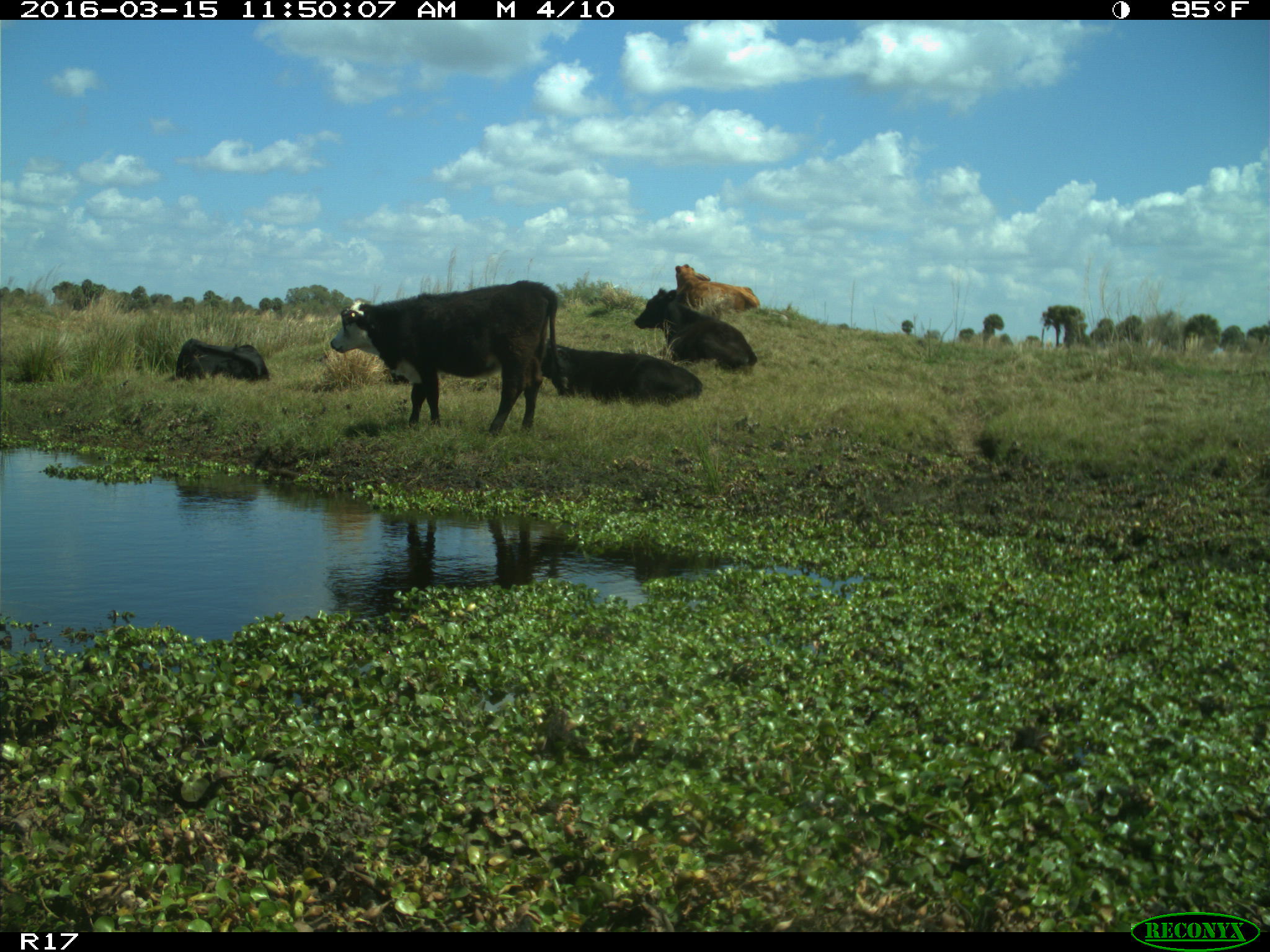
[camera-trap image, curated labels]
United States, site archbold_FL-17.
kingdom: Animalia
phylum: Chordata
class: Mammalia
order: Artiodactyla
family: Bovidae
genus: Bos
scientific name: Bos taurus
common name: domestic cow